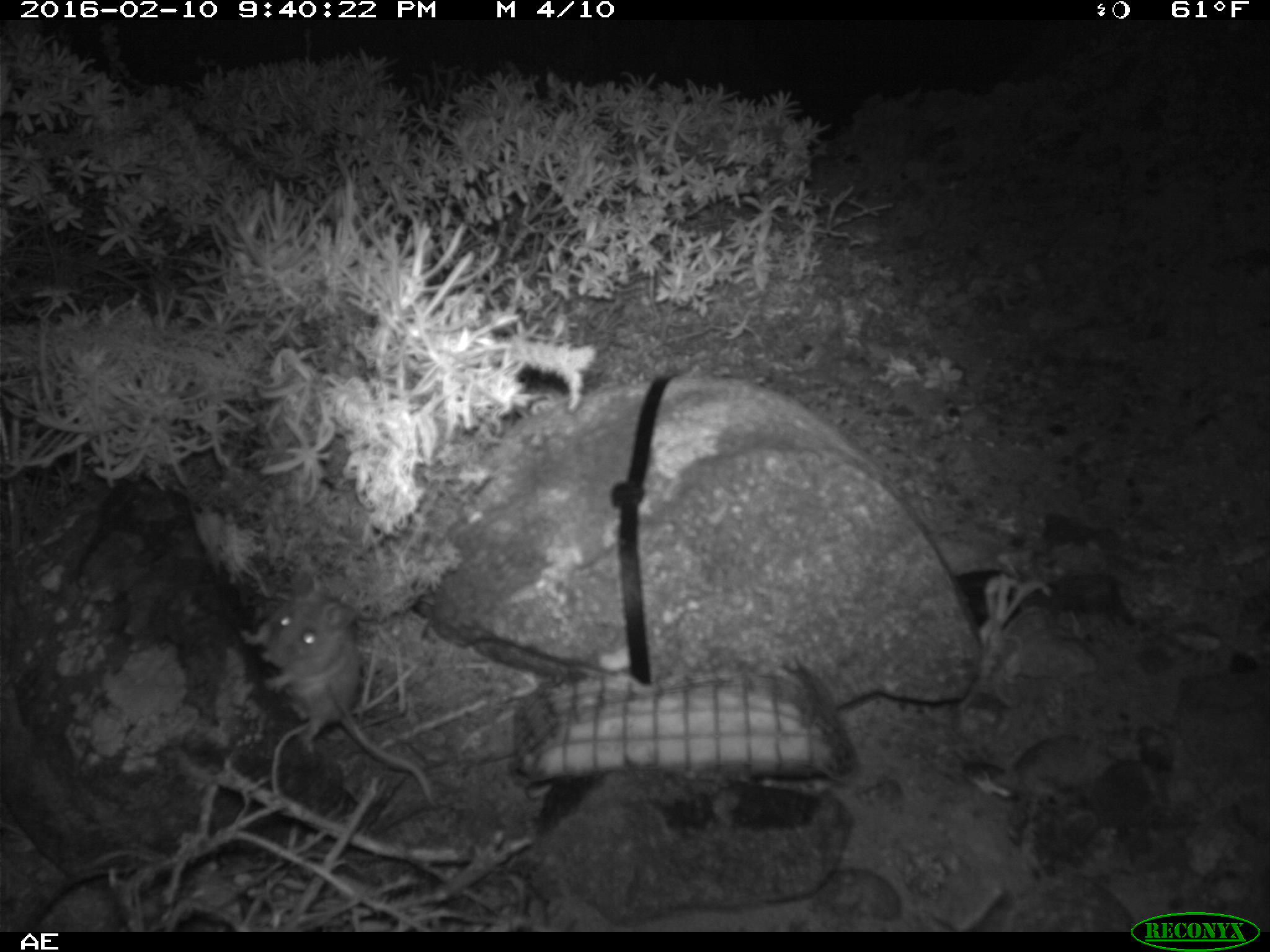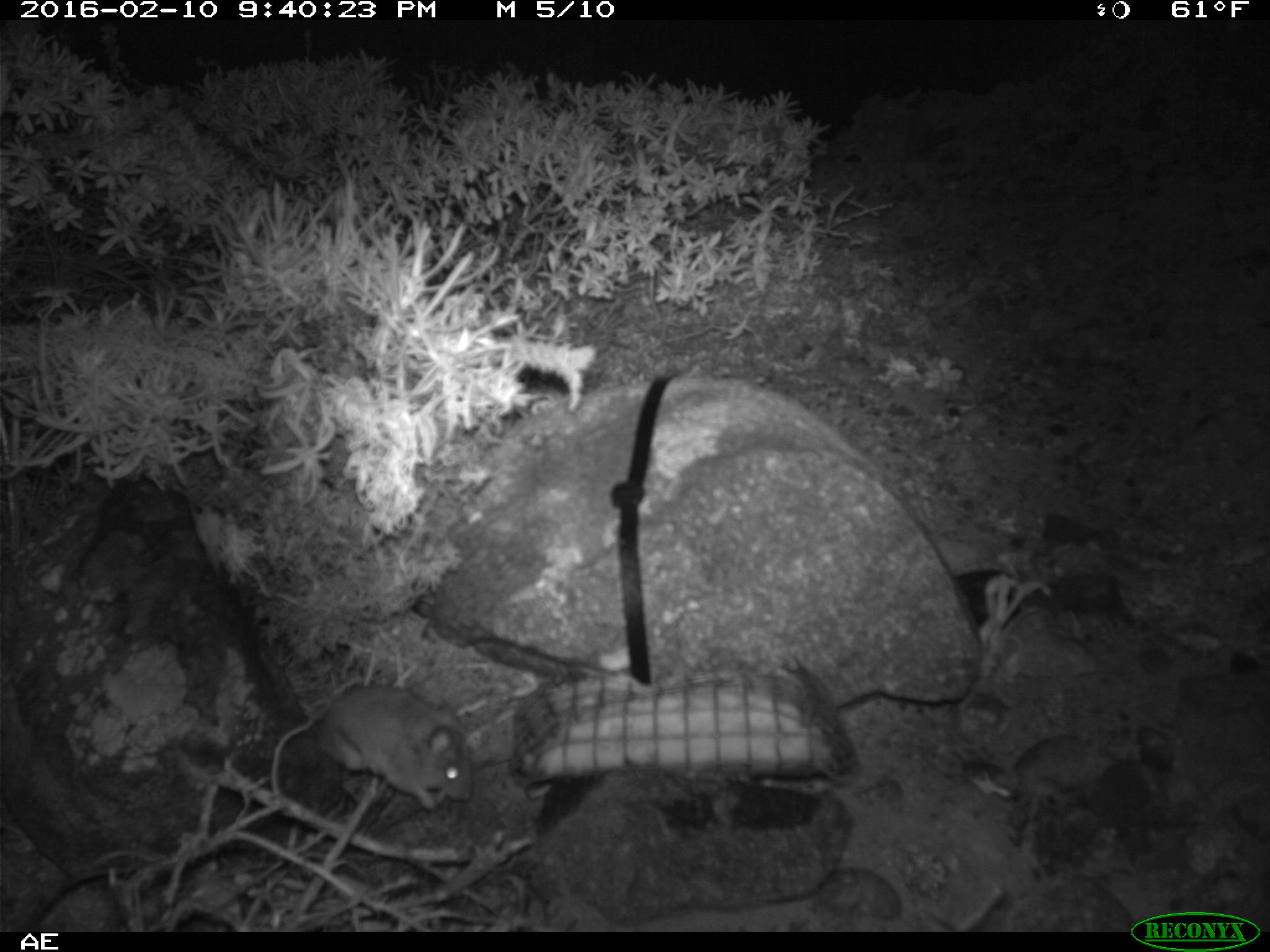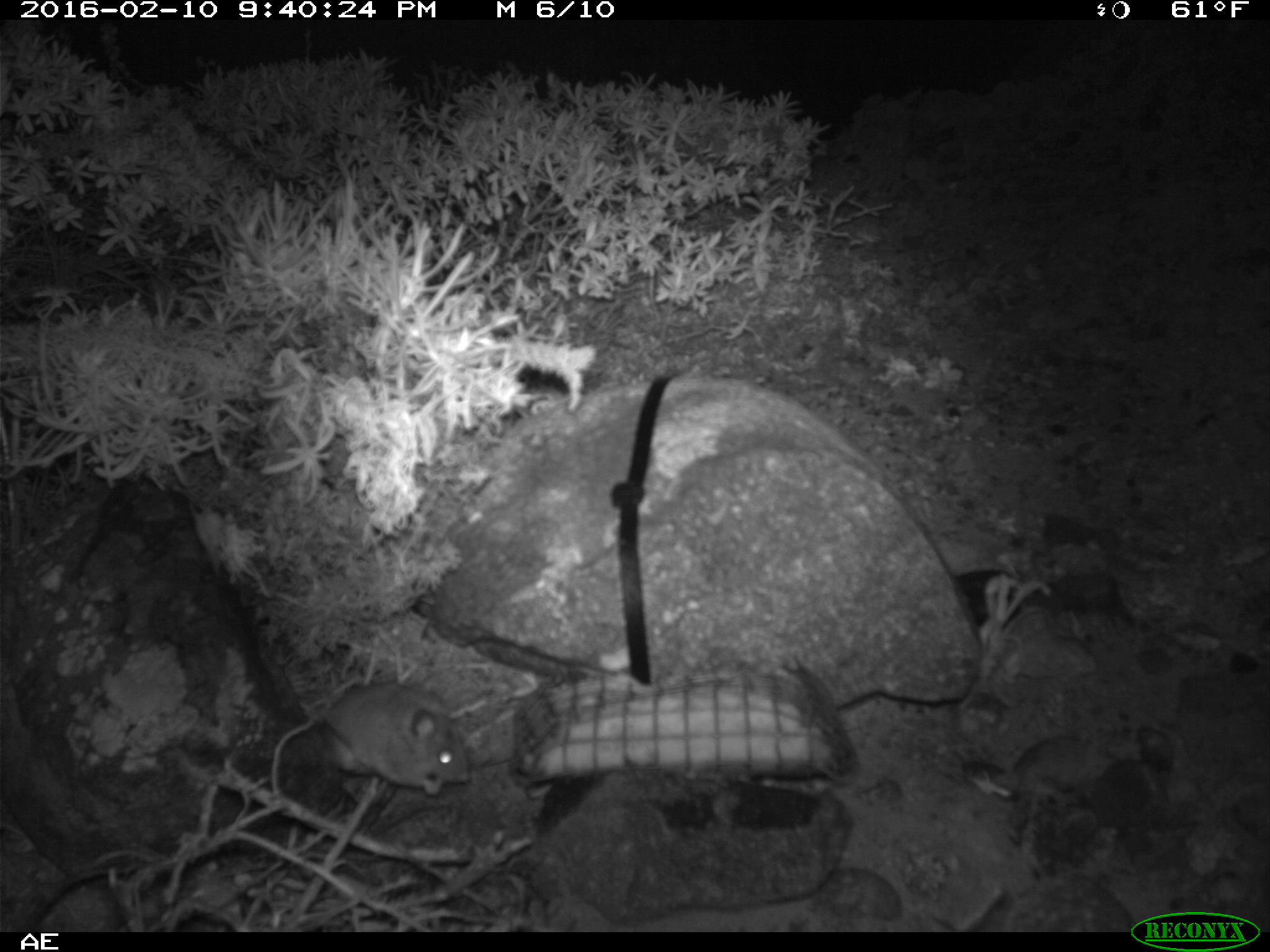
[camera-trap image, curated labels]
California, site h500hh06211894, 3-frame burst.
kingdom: Animalia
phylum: Chordata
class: Mammalia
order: Rodentia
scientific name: Rodentia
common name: rodent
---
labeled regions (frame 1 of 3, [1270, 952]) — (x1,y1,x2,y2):
rodent: (240,591,435,805)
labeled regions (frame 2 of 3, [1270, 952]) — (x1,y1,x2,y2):
rodent: (271,674,471,809)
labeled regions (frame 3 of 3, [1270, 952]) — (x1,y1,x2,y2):
rodent: (321,684,471,796)